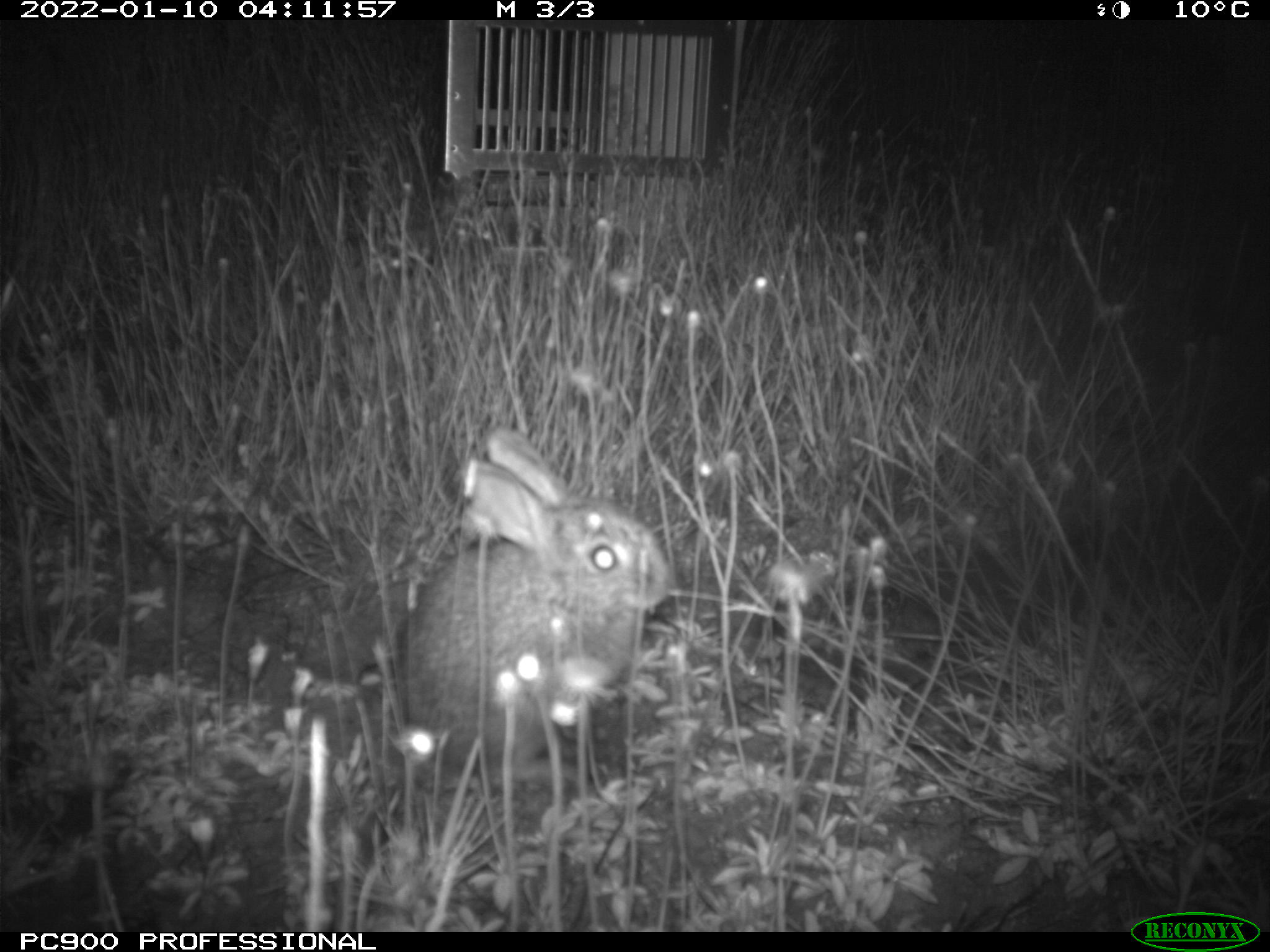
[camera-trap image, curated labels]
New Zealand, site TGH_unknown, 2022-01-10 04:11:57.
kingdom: Animalia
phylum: Chordata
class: Mammalia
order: Lagomorpha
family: Leporidae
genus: Oryctolagus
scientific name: Oryctolagus cuniculus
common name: european rabbit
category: rabbit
Rabbit (european rabbit) (Oryctolagus cuniculus).